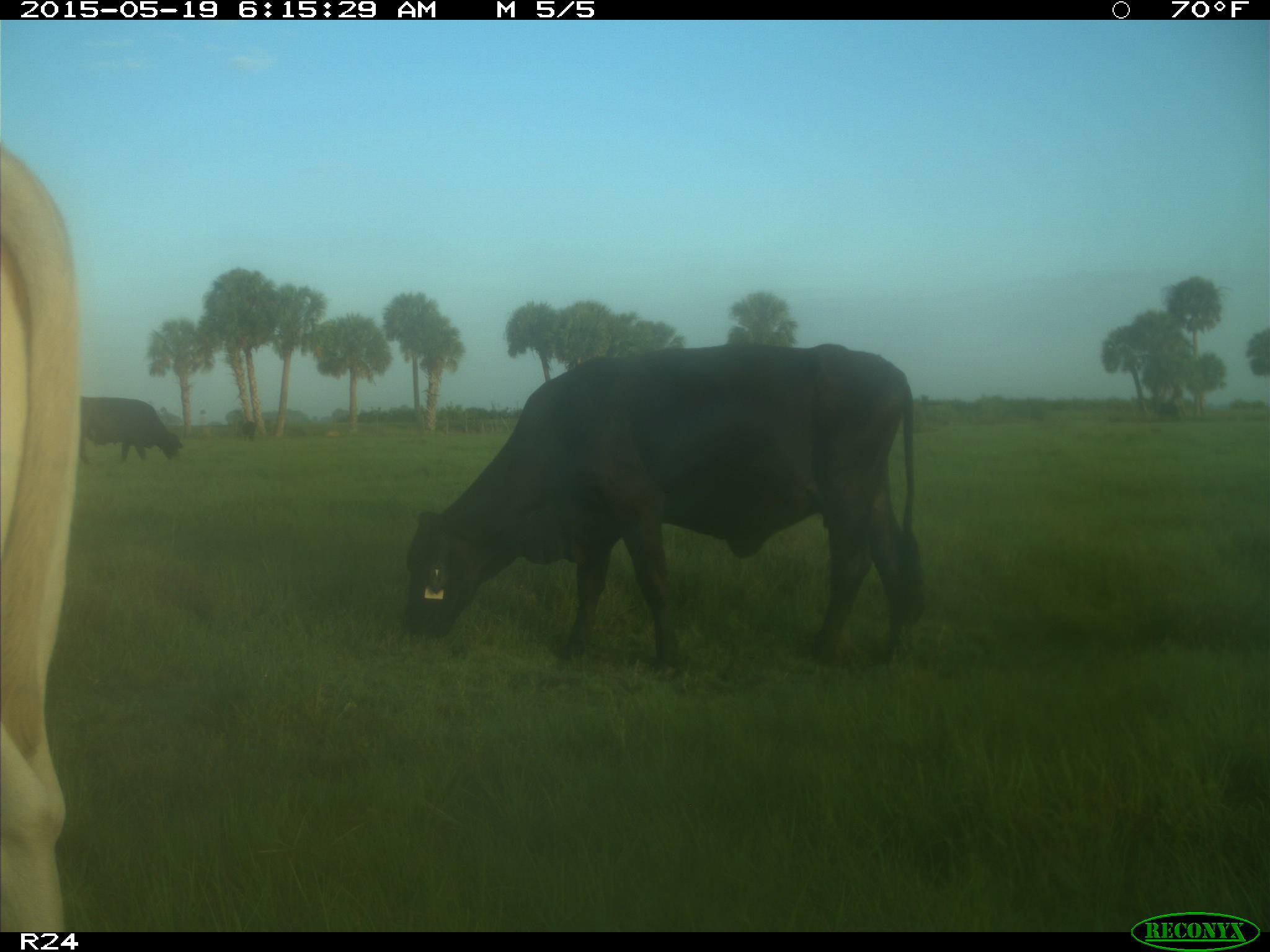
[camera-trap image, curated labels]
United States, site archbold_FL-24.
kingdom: Animalia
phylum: Chordata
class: Mammalia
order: Artiodactyla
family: Bovidae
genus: Bos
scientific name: Bos taurus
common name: domestic cow